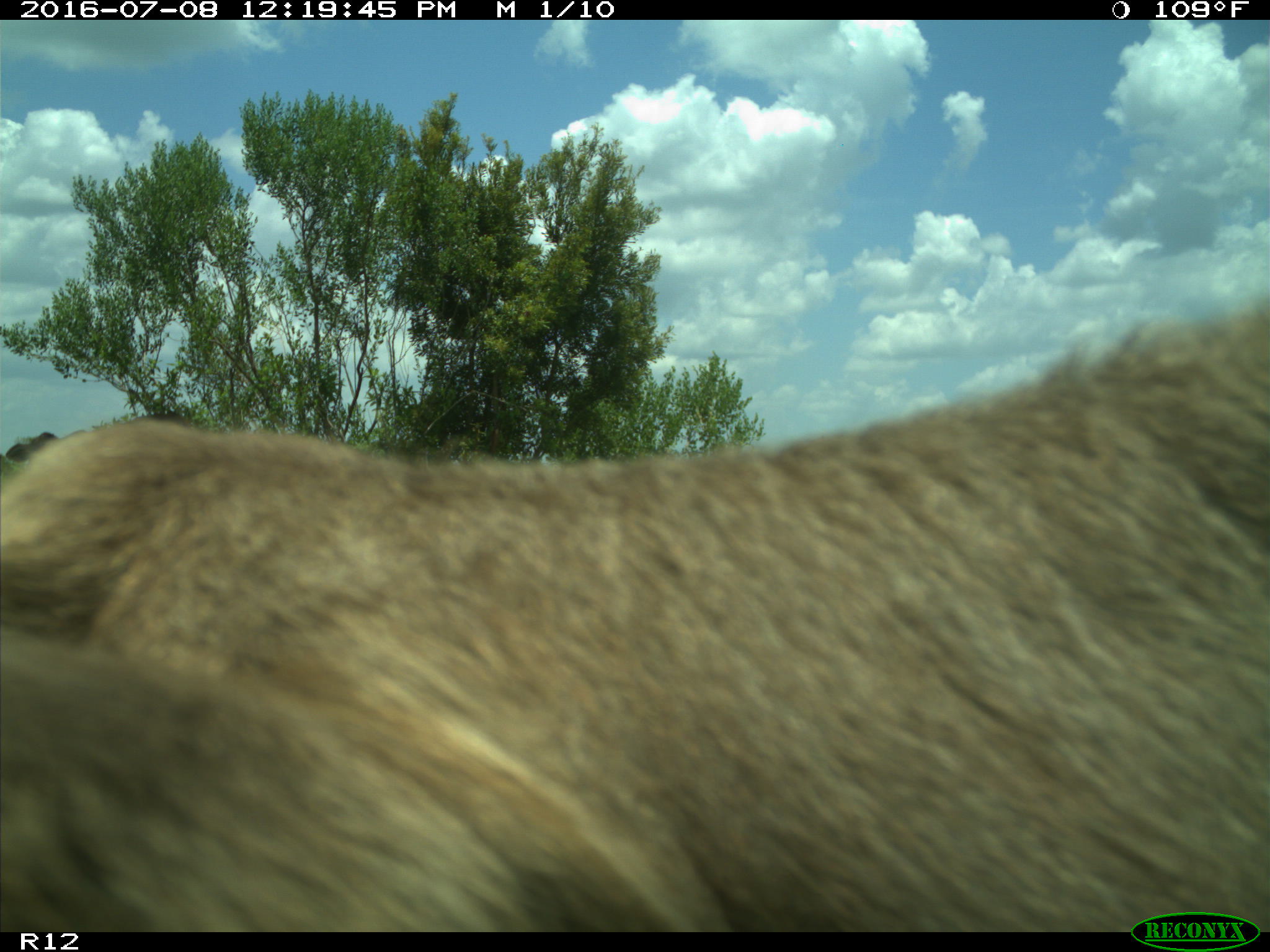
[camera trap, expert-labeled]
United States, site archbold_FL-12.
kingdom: Animalia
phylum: Chordata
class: Mammalia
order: Artiodactyla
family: Bovidae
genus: Bos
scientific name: Bos taurus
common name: domestic cow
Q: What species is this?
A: Bos taurus (domestic cow).